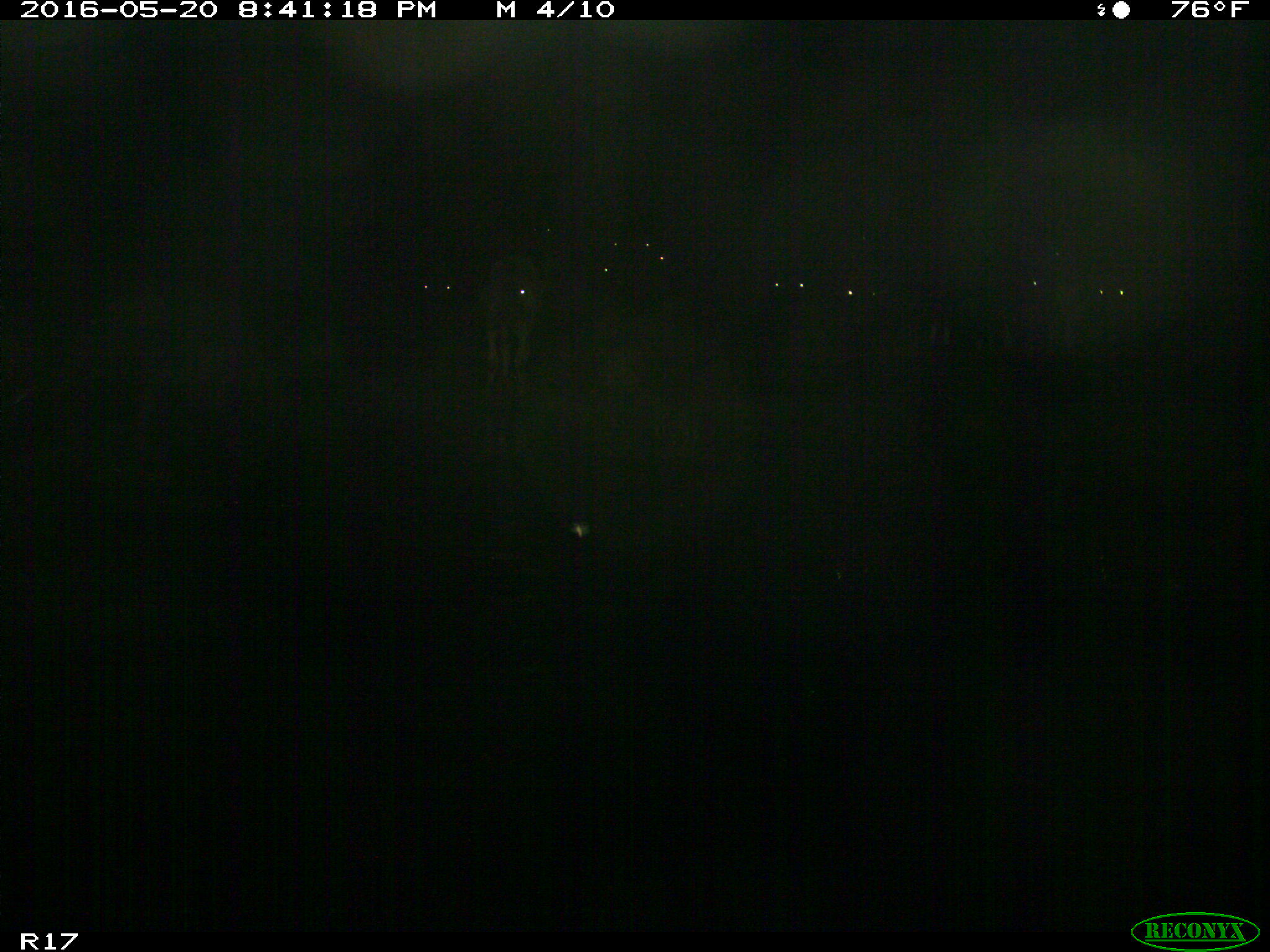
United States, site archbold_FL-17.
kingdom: Animalia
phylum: Chordata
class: Mammalia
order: Artiodactyla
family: Bovidae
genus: Bos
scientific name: Bos taurus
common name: domestic cow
Bos taurus (domestic cow).